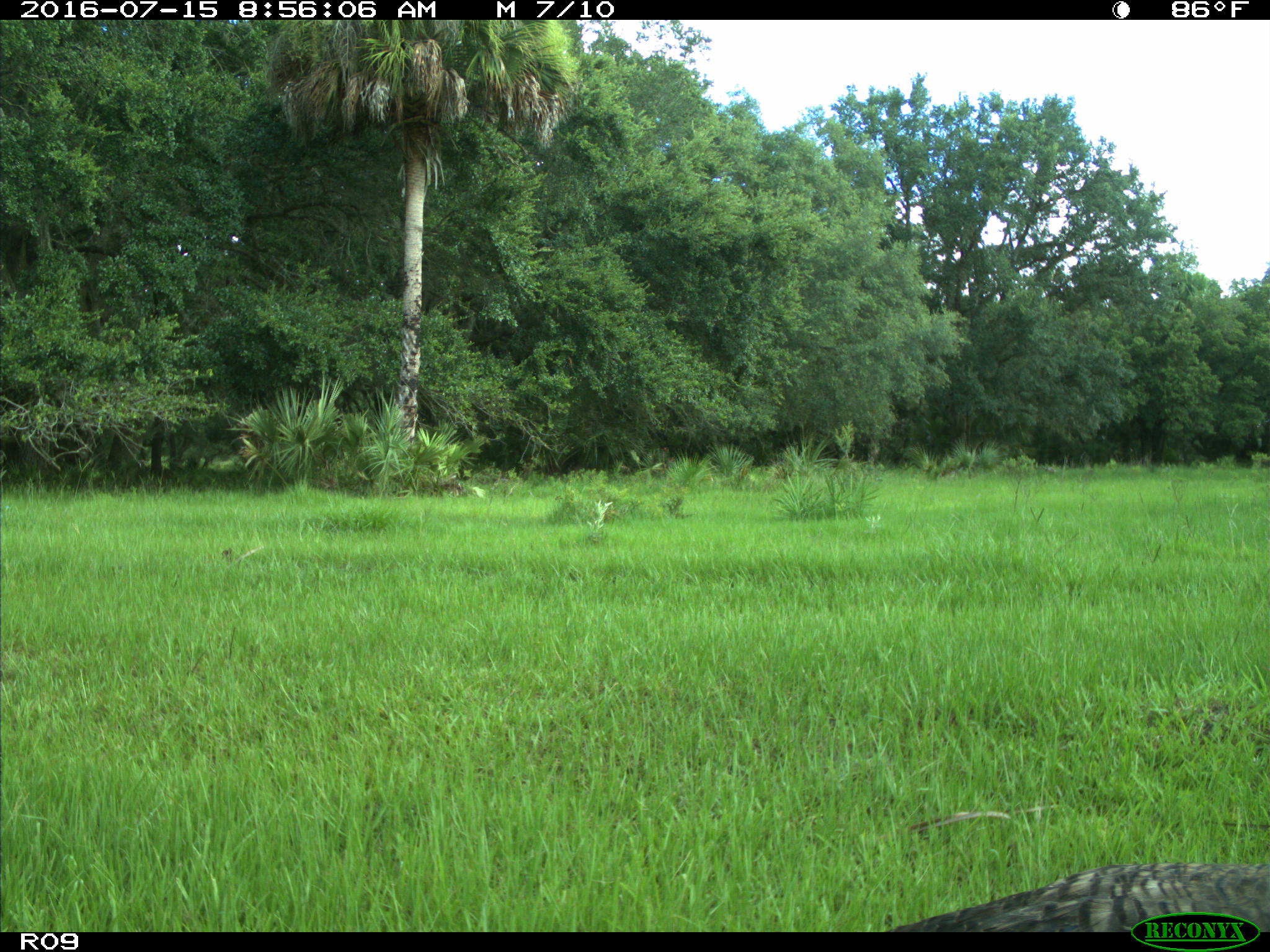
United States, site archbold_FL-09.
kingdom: Animalia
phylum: Chordata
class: Aves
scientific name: Aves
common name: birds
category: unidentified bird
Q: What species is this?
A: Unidentified bird (birds) (Aves).